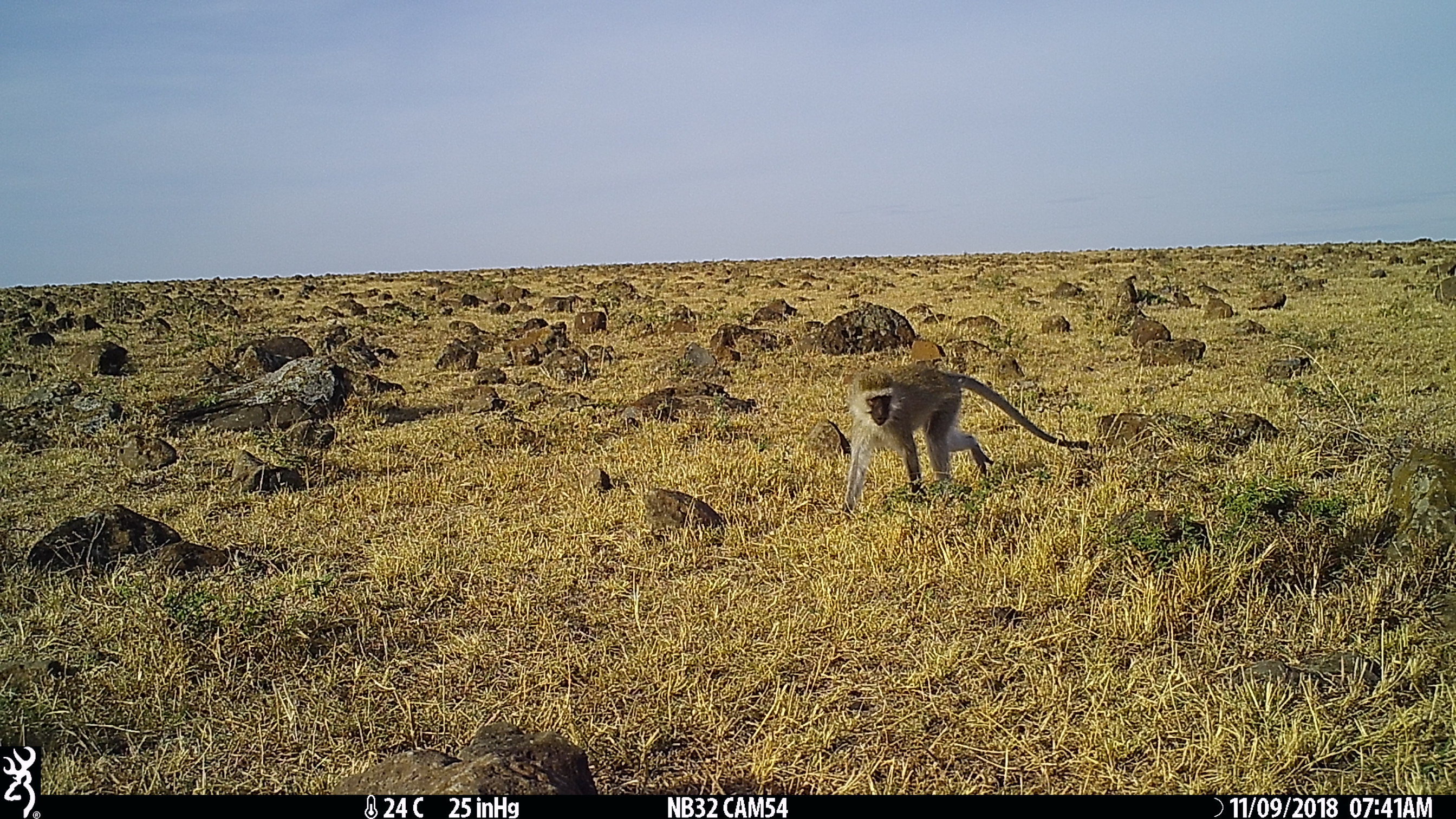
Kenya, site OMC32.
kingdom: Animalia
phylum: Chordata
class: Mammalia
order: Primates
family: Cercopithecidae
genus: Chlorocebus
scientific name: Chlorocebus pygerythrus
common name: vervet monkey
Vervet monkey (Chlorocebus pygerythrus).